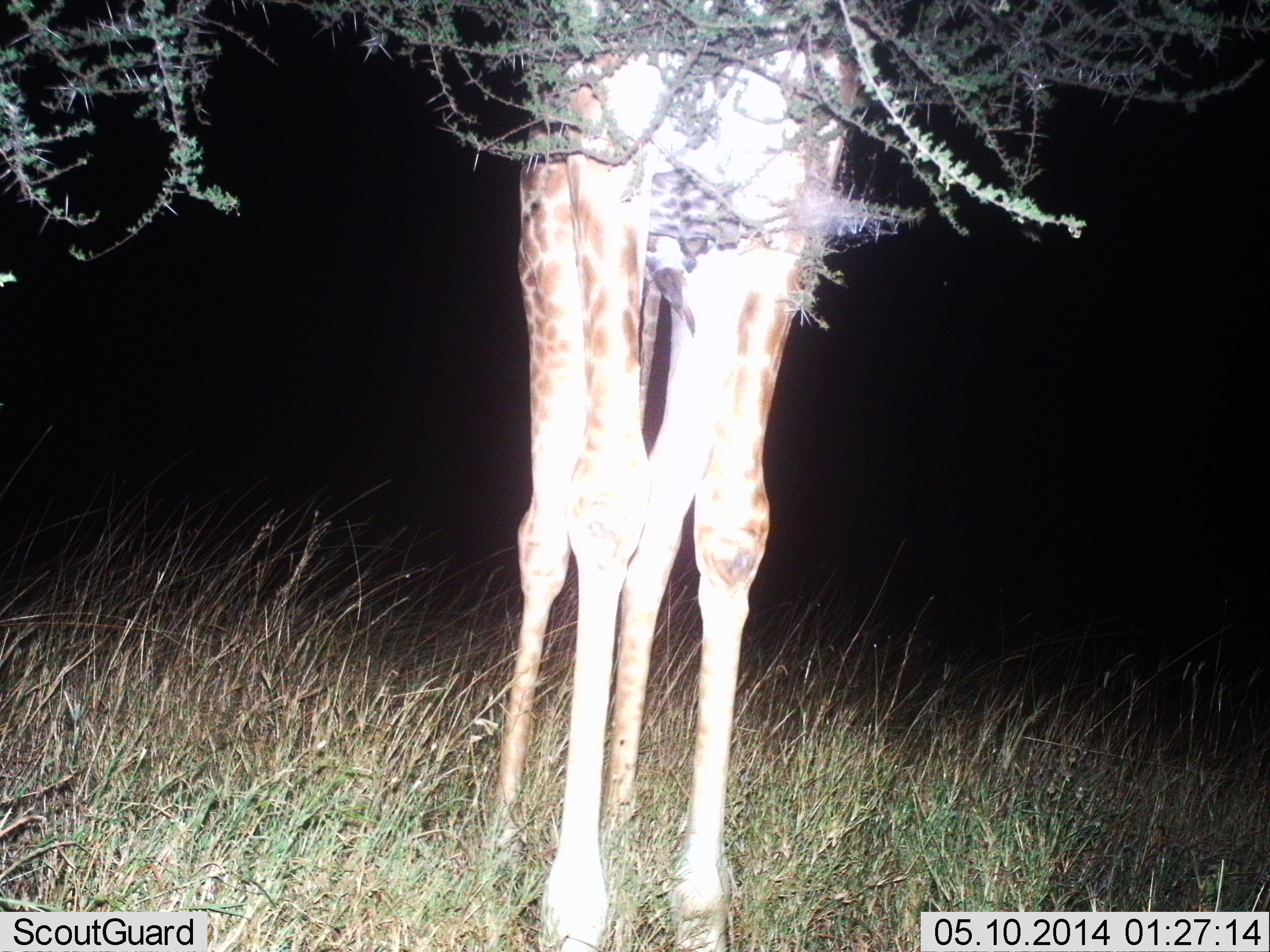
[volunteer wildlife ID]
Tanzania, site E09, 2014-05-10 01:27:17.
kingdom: Animalia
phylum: Chordata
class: Mammalia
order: Artiodactyla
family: Giraffidae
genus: Giraffa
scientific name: Giraffa camelopardalis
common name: giraffe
Giraffe (Giraffa camelopardalis), count 1. Behavior (volunteer vote fractions): standing 80%, resting 0%, moving 0%, interacting 0%. Young present (vote fraction): 0%. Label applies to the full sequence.